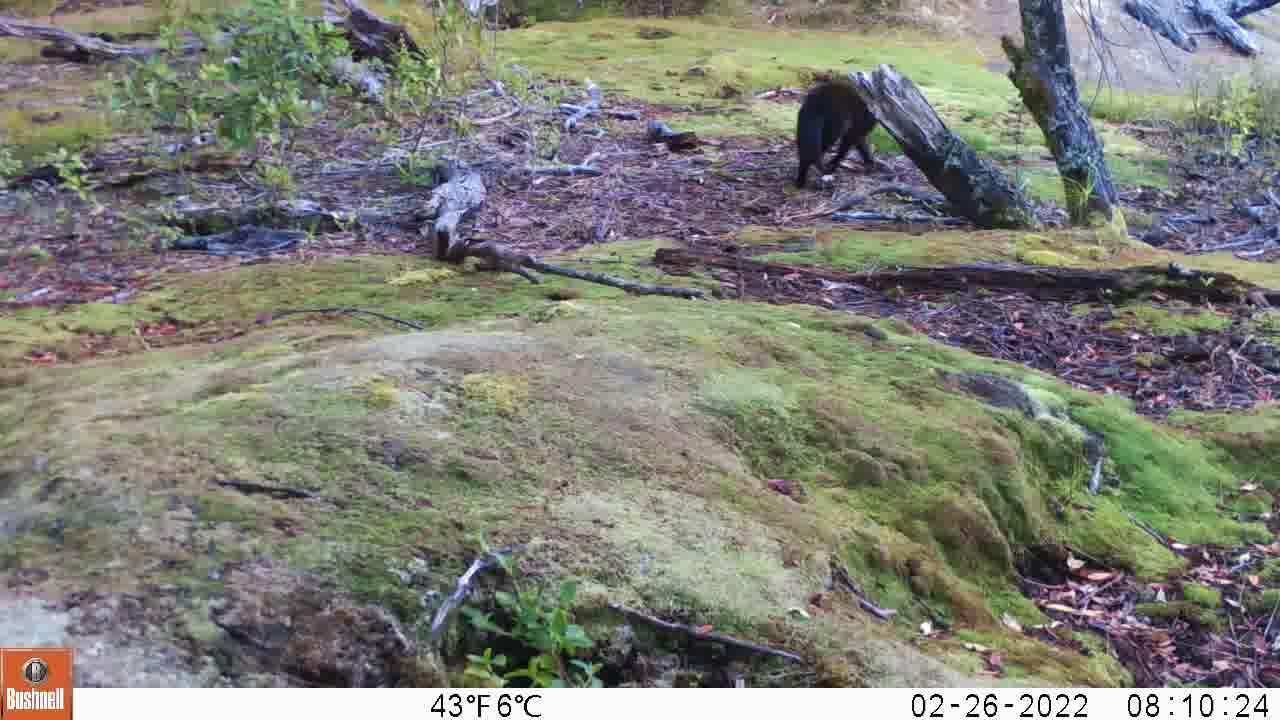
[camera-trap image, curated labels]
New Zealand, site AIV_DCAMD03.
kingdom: Animalia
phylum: Chordata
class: Mammalia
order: Carnivora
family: Felidae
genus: Felis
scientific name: Felis catus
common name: domestic cat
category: cat